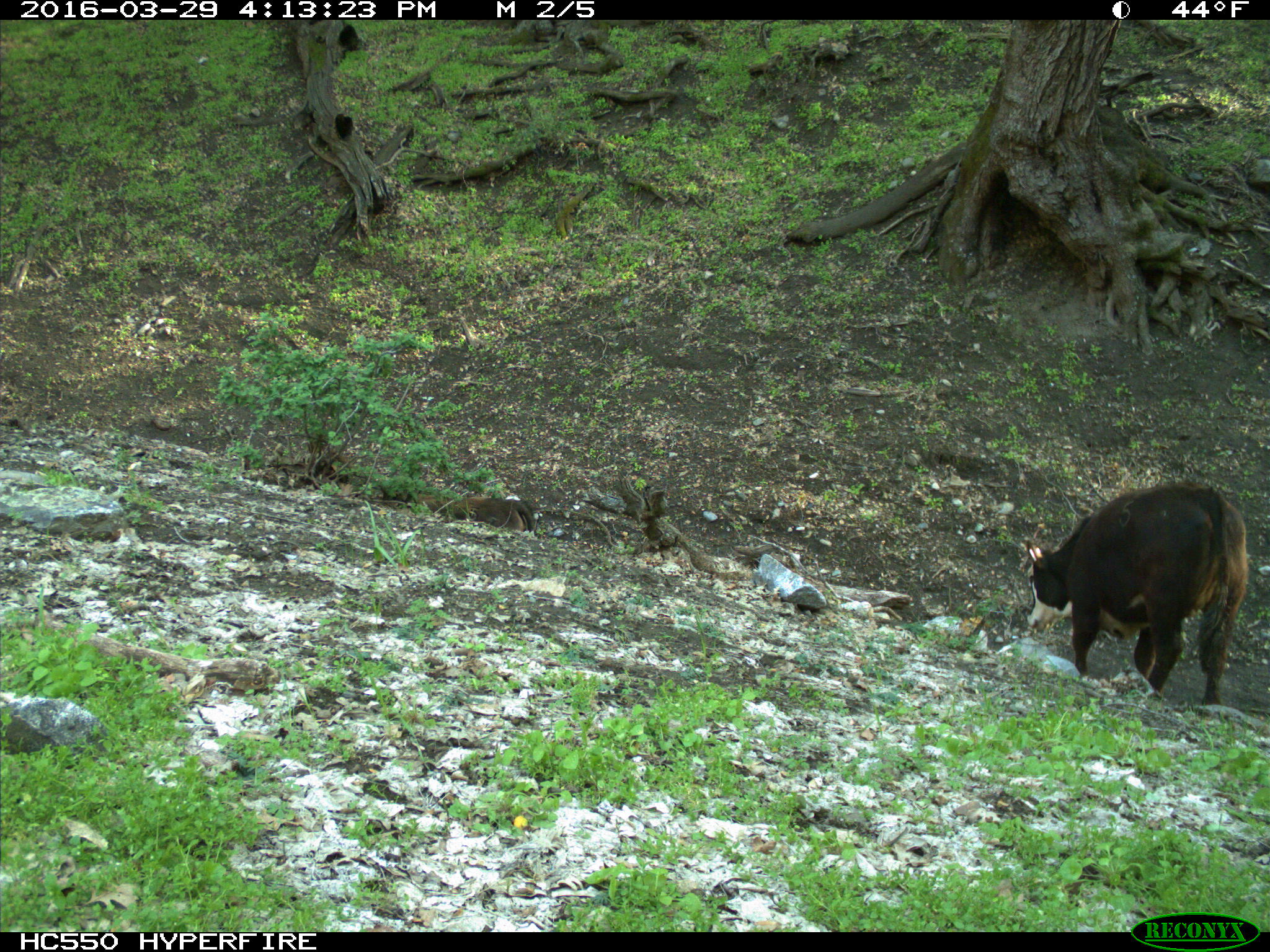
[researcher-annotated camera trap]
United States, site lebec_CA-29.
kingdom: Animalia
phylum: Chordata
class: Mammalia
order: Artiodactyla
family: Bovidae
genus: Bos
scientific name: Bos taurus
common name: domestic cow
Bos taurus (domestic cow).